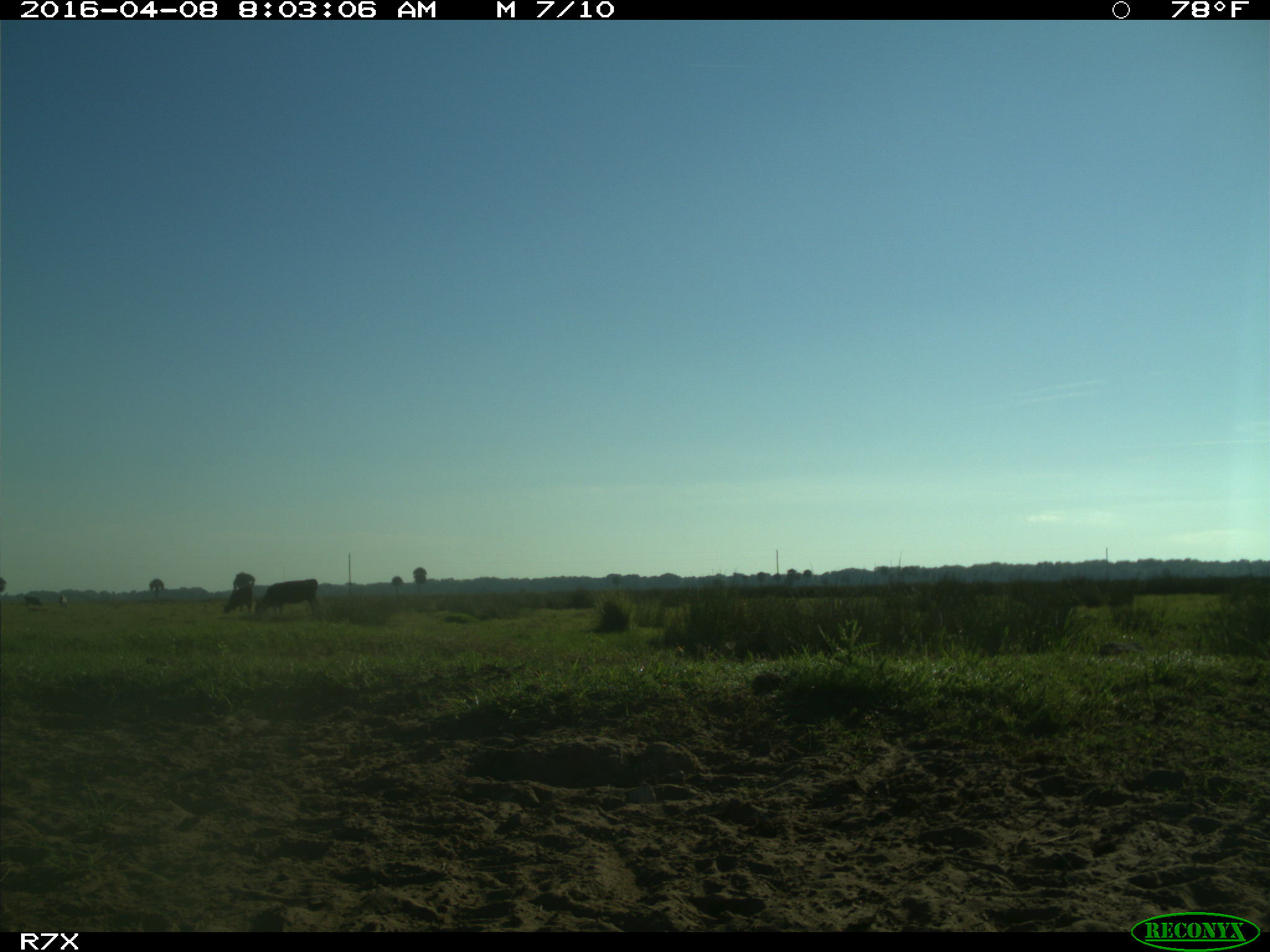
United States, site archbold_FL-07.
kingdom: Animalia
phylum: Chordata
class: Mammalia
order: Artiodactyla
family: Bovidae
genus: Bos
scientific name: Bos taurus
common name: domestic cow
Bos taurus (domestic cow).